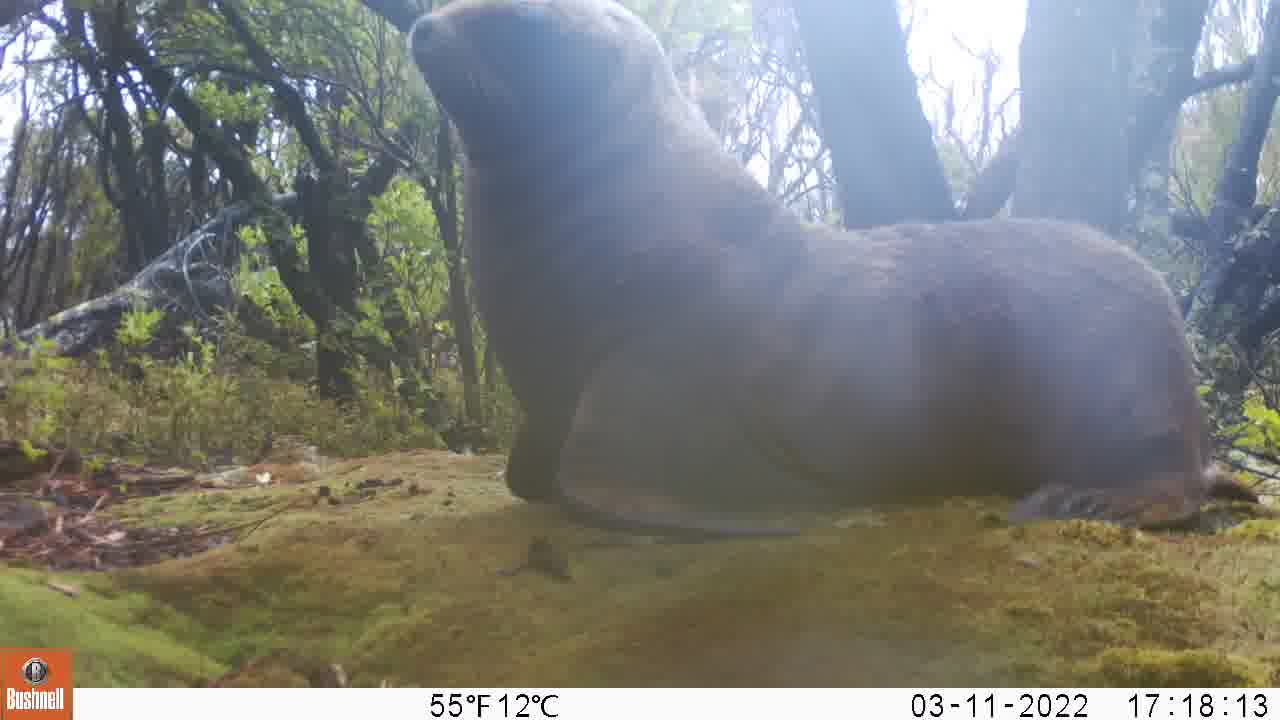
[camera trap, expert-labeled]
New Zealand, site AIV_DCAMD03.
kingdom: Animalia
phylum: Chordata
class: Mammalia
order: Carnivora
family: Otariidae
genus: Phocarctos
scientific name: Phocarctos hookeri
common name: new zealand sea lion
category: sealion